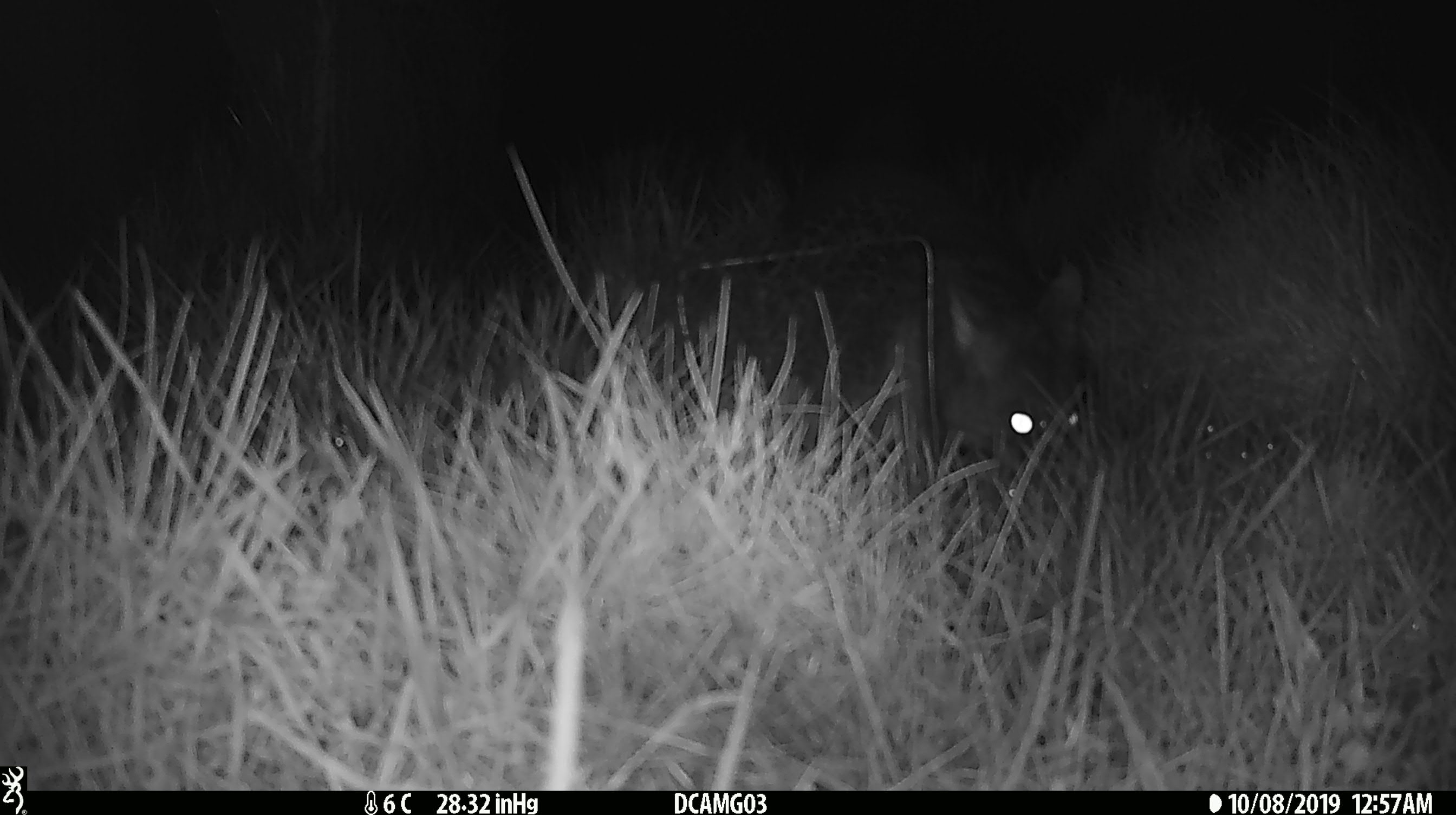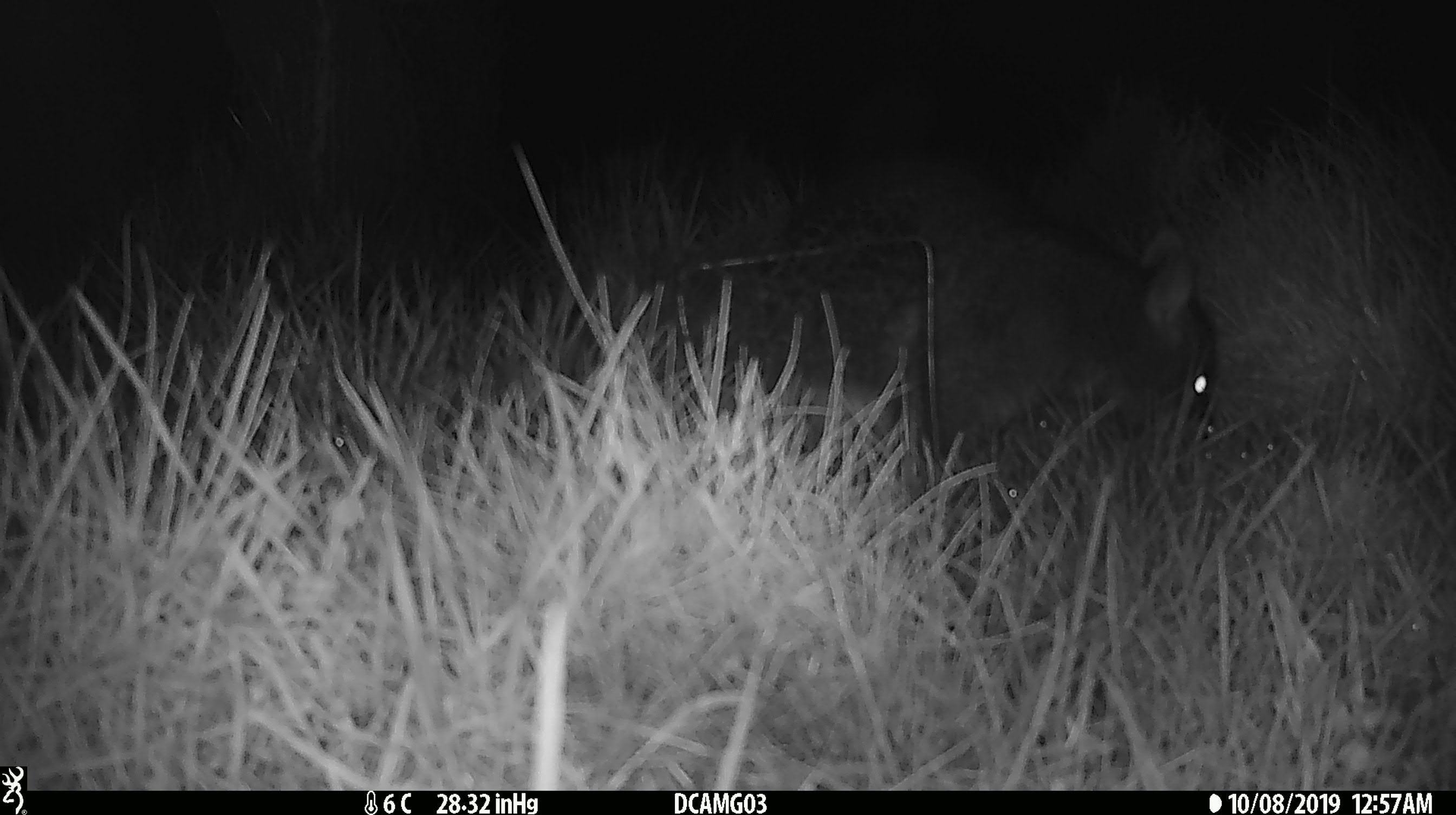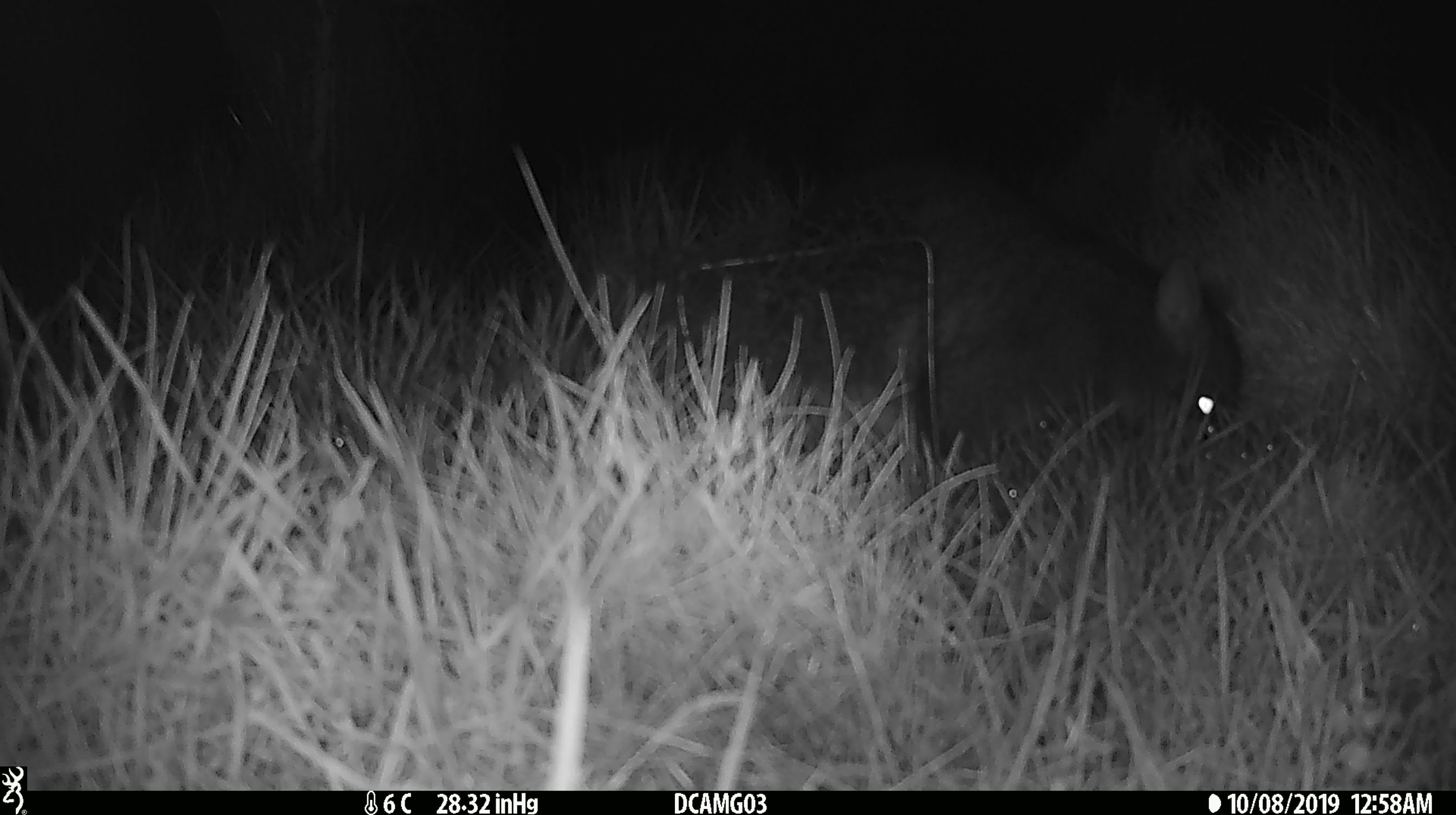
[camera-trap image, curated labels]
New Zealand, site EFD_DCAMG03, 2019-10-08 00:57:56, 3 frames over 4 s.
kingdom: Animalia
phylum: Chordata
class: Mammalia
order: Diprotodontia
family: Phalangeridae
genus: Trichosurus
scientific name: Trichosurus vulpecula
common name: common brushtail possum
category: possum